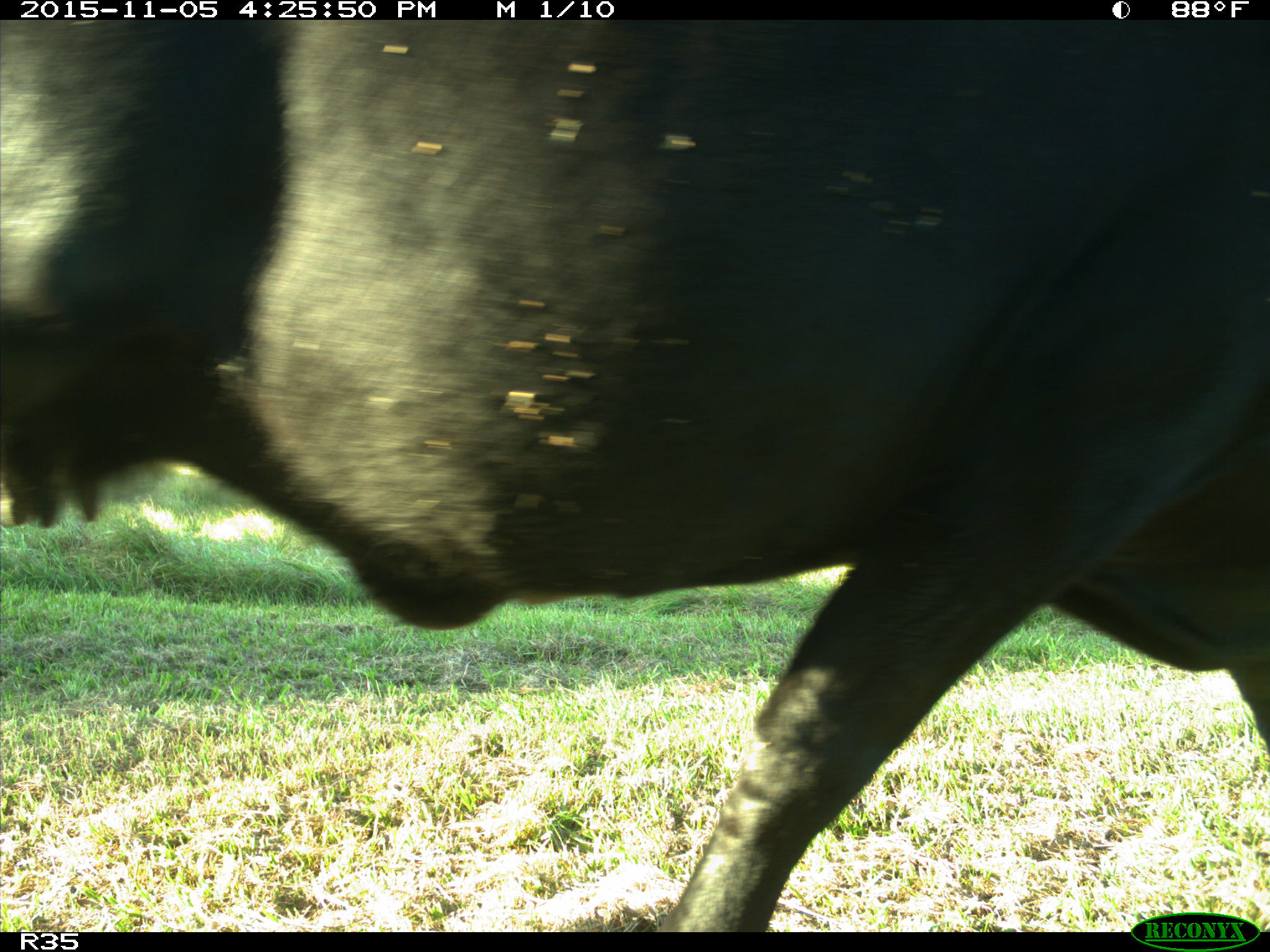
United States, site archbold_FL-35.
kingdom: Animalia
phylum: Chordata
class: Mammalia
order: Artiodactyla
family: Bovidae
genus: Bos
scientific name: Bos taurus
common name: domestic cow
Bos taurus (domestic cow).